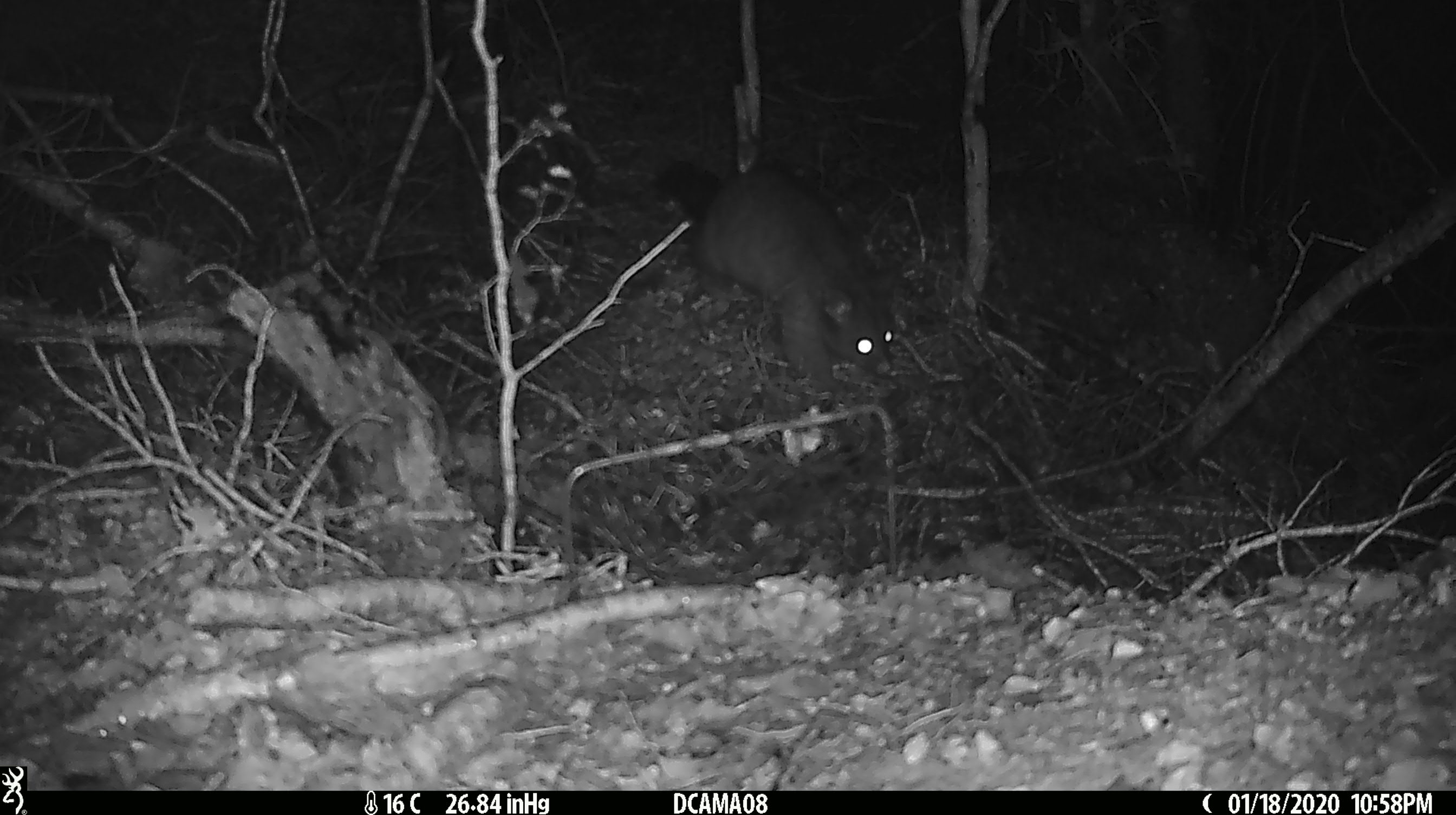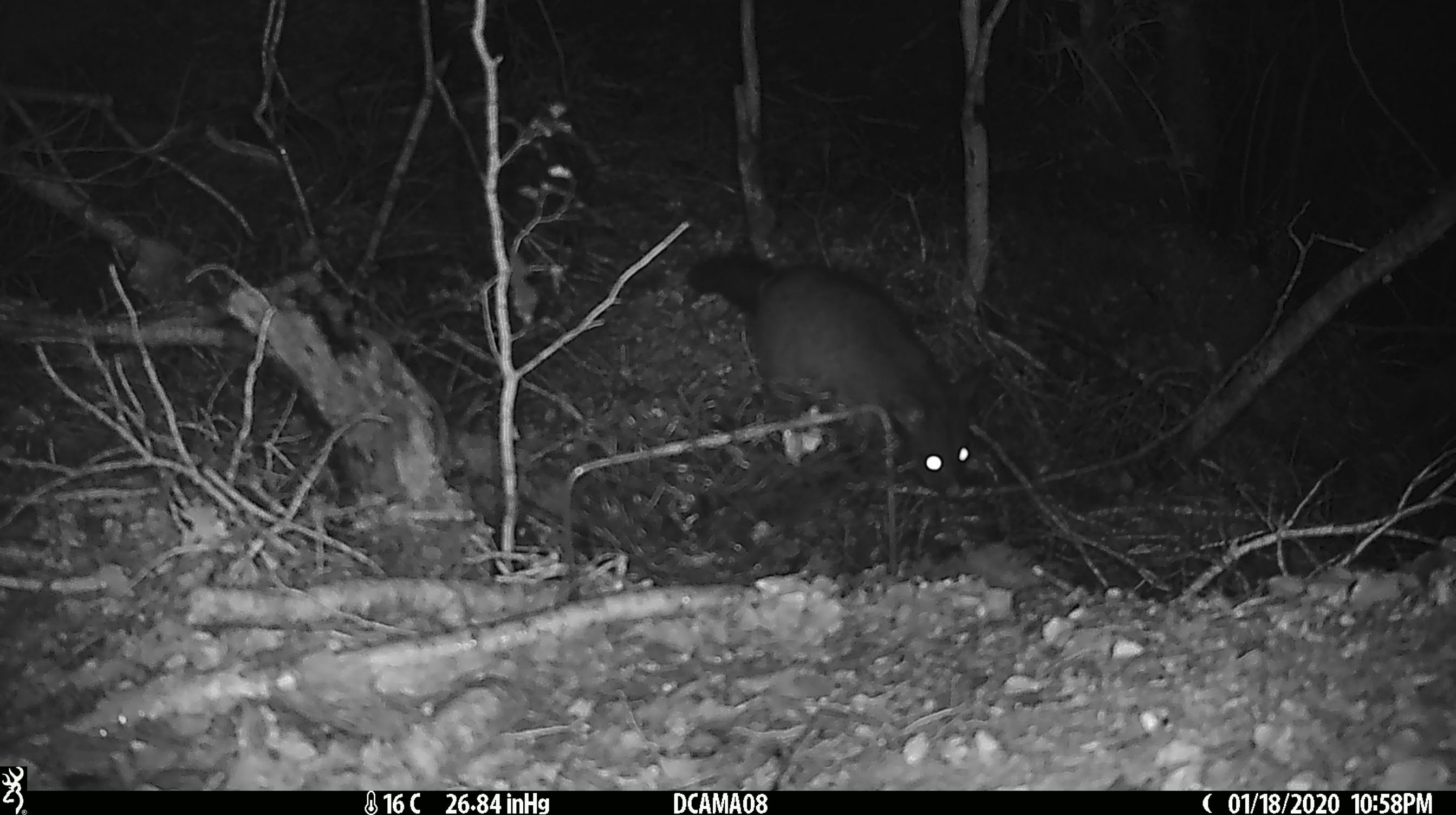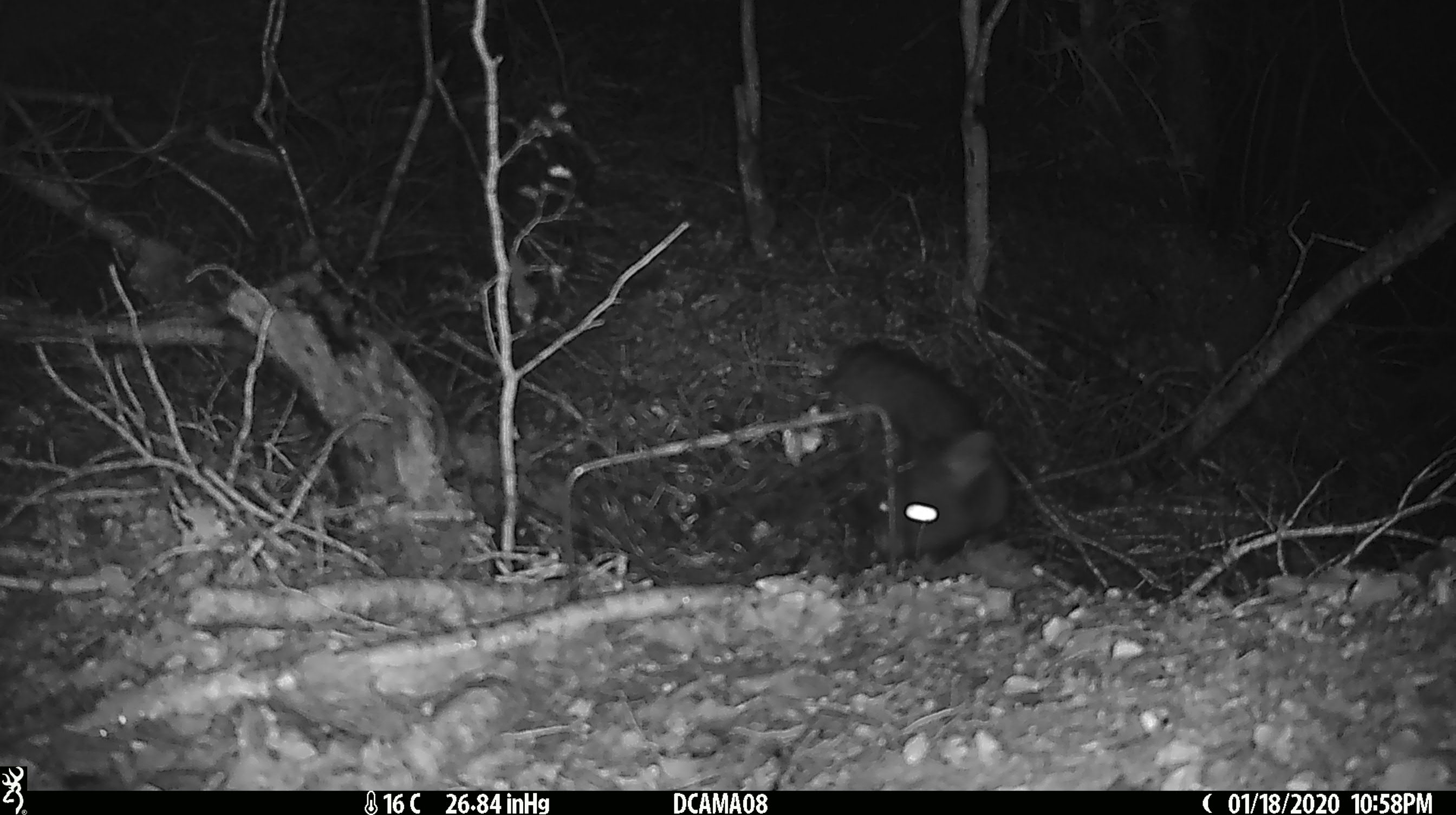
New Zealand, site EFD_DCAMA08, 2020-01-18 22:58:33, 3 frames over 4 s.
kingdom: Animalia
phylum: Chordata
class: Mammalia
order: Diprotodontia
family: Phalangeridae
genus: Trichosurus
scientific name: Trichosurus vulpecula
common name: common brushtail possum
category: possum